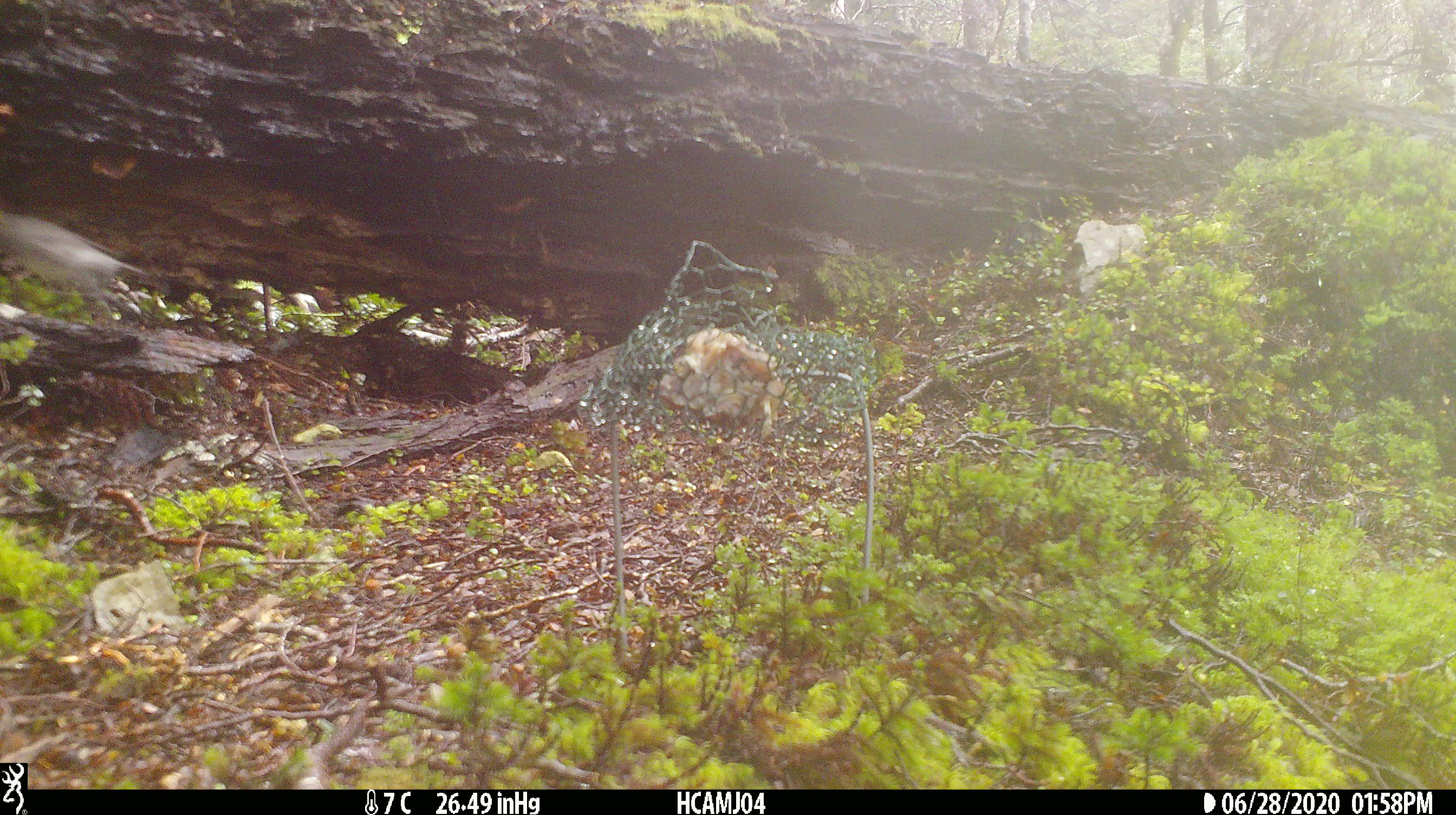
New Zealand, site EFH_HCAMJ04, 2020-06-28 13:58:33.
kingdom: Animalia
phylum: Chordata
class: Aves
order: Passeriformes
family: Petroicidae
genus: Petroica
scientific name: Petroica australis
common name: new zealand robin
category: robin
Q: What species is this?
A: Robin (new zealand robin) (Petroica australis).